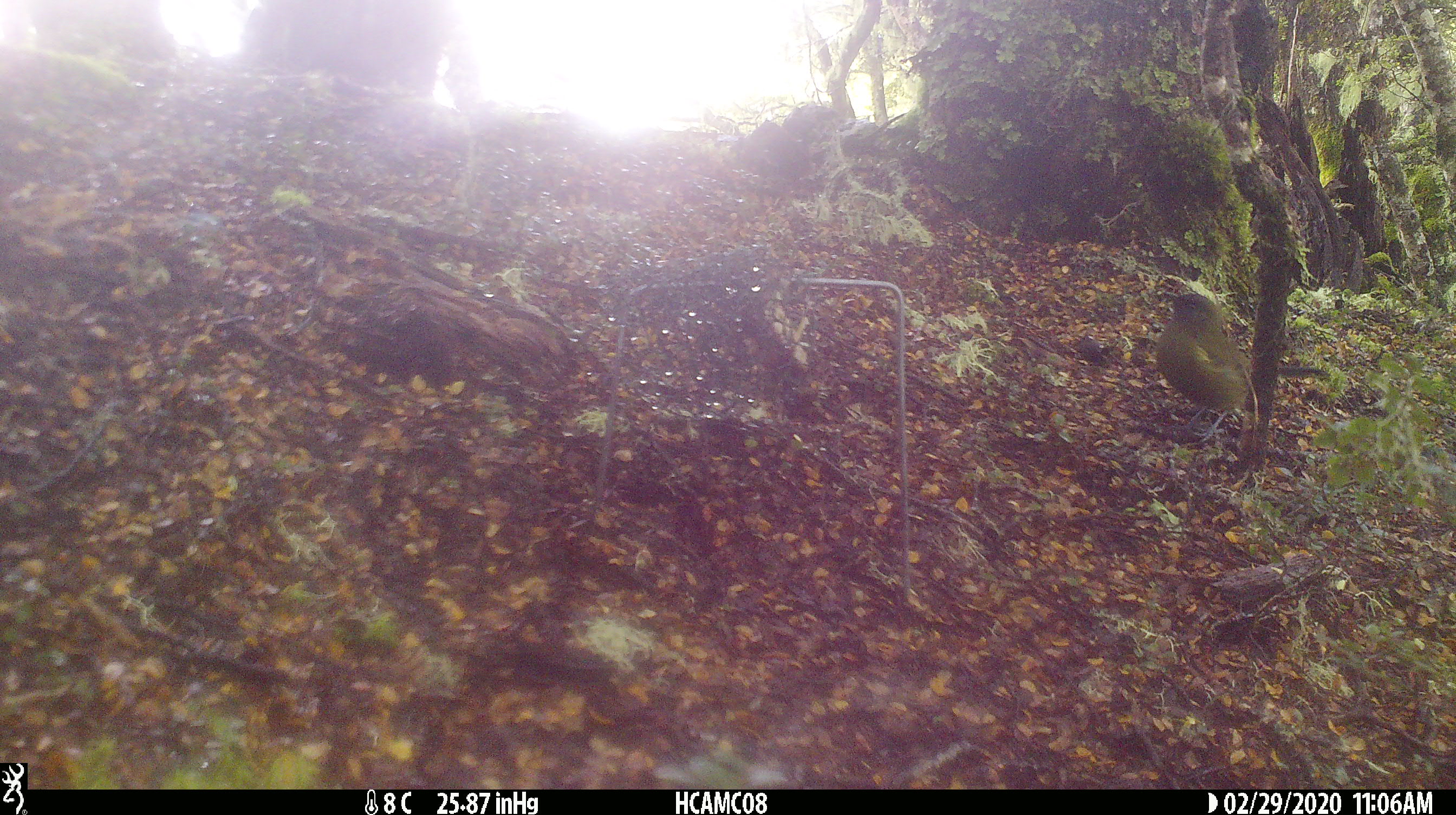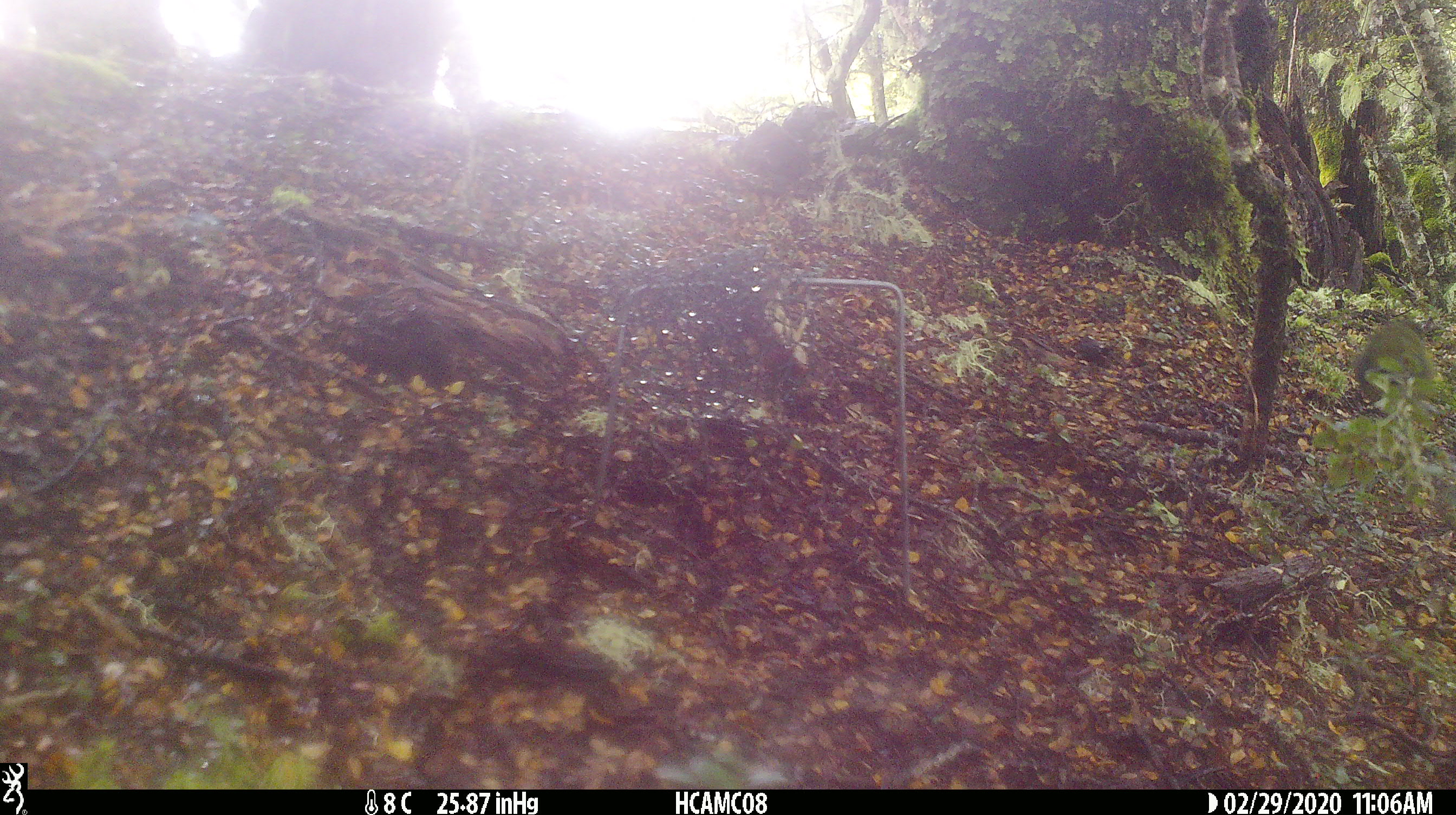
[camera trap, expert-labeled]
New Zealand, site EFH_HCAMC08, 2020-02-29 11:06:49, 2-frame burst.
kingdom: Animalia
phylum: Chordata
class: Aves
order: Passeriformes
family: Meliphagidae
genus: Anthornis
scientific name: Anthornis melanura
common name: new zealand bellbird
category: bellbird